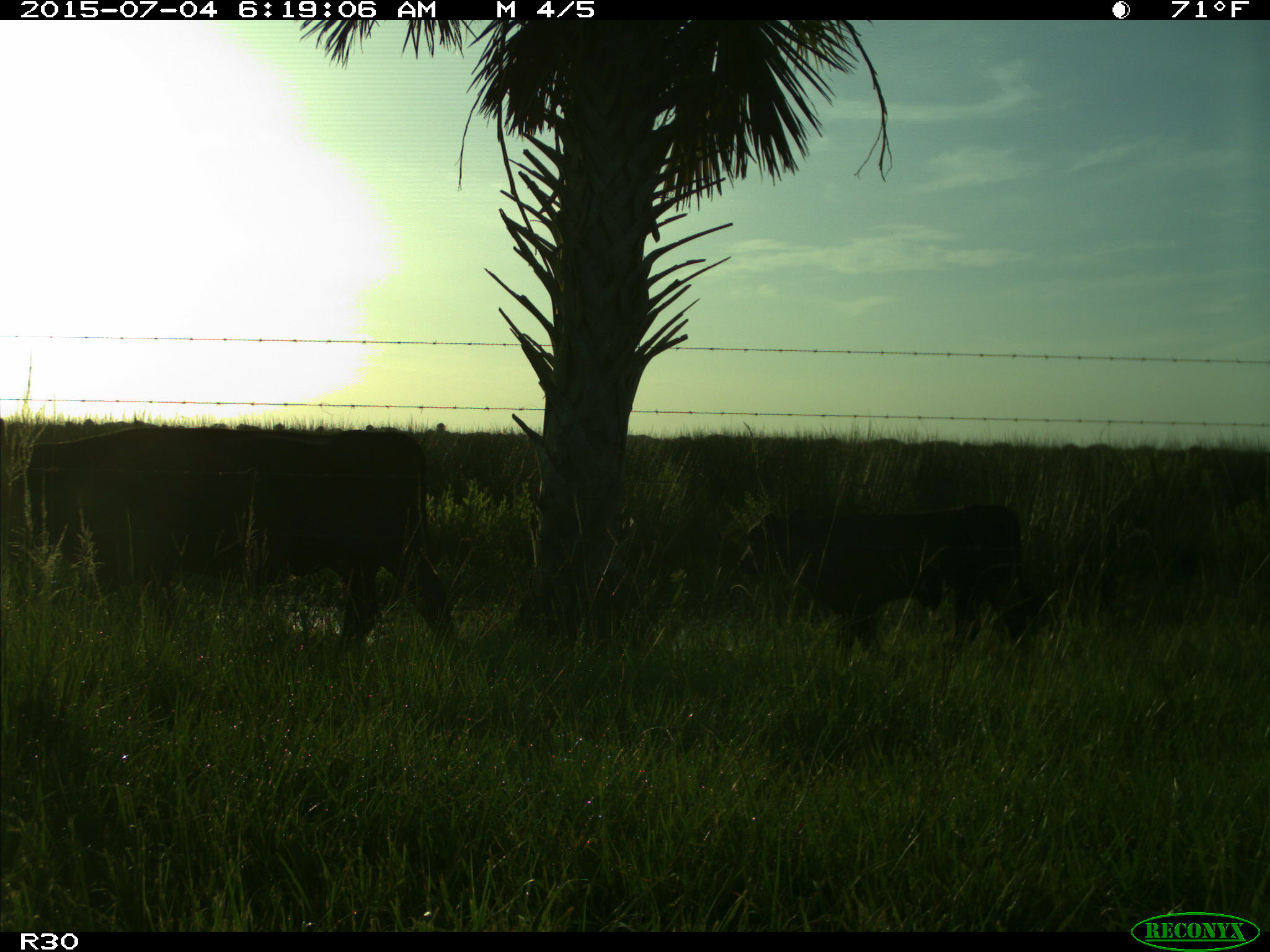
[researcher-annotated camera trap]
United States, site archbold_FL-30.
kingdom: Animalia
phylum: Chordata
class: Mammalia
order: Artiodactyla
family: Bovidae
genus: Bos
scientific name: Bos taurus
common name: domestic cow